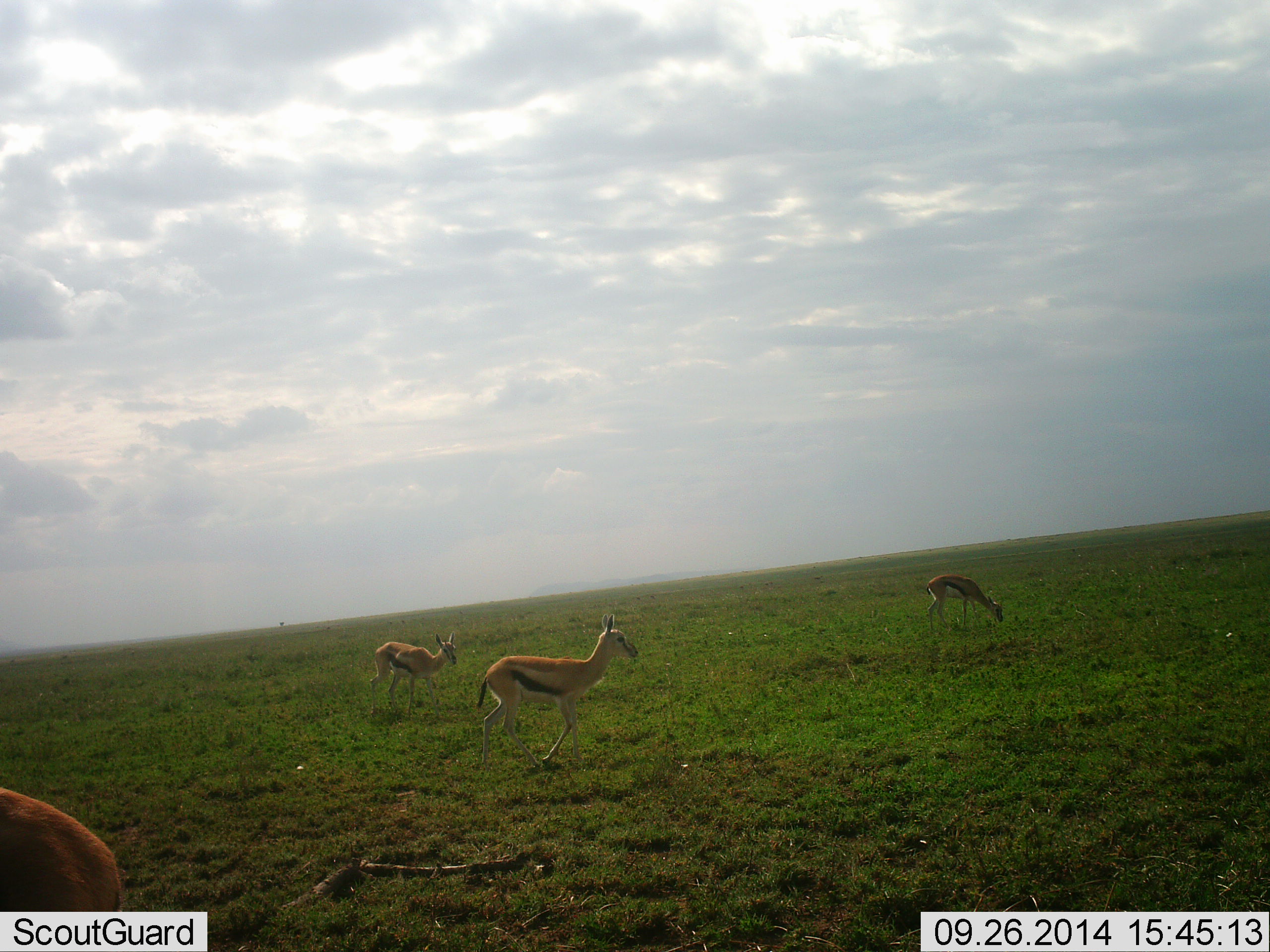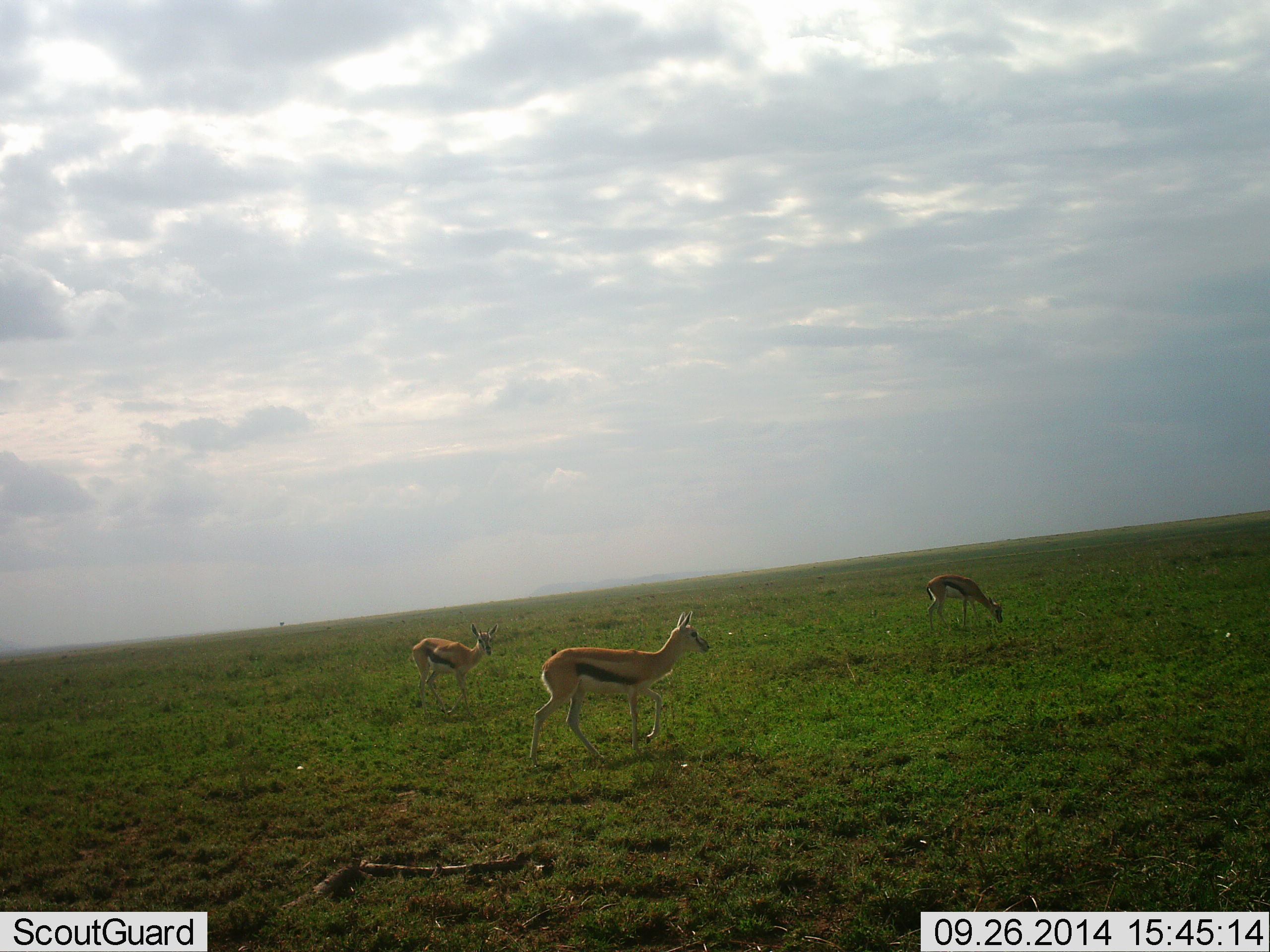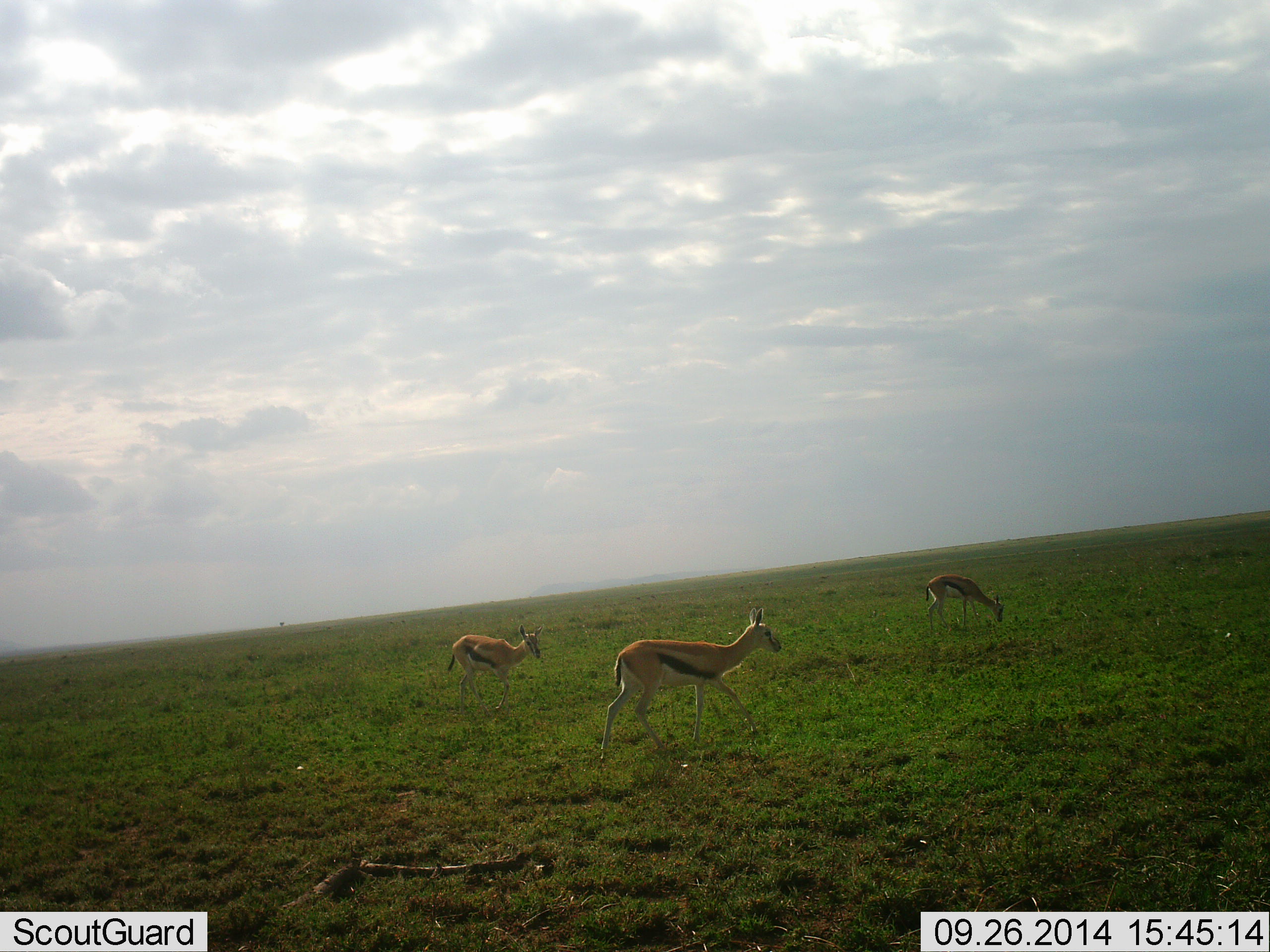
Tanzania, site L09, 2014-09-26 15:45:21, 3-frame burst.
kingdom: Animalia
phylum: Chordata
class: Mammalia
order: Artiodactyla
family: Bovidae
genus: Eudorcas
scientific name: Eudorcas thomsonii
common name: thomson's gazelle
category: gazellethomsons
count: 4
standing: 60%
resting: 0%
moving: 60%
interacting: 0%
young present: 10%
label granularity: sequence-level